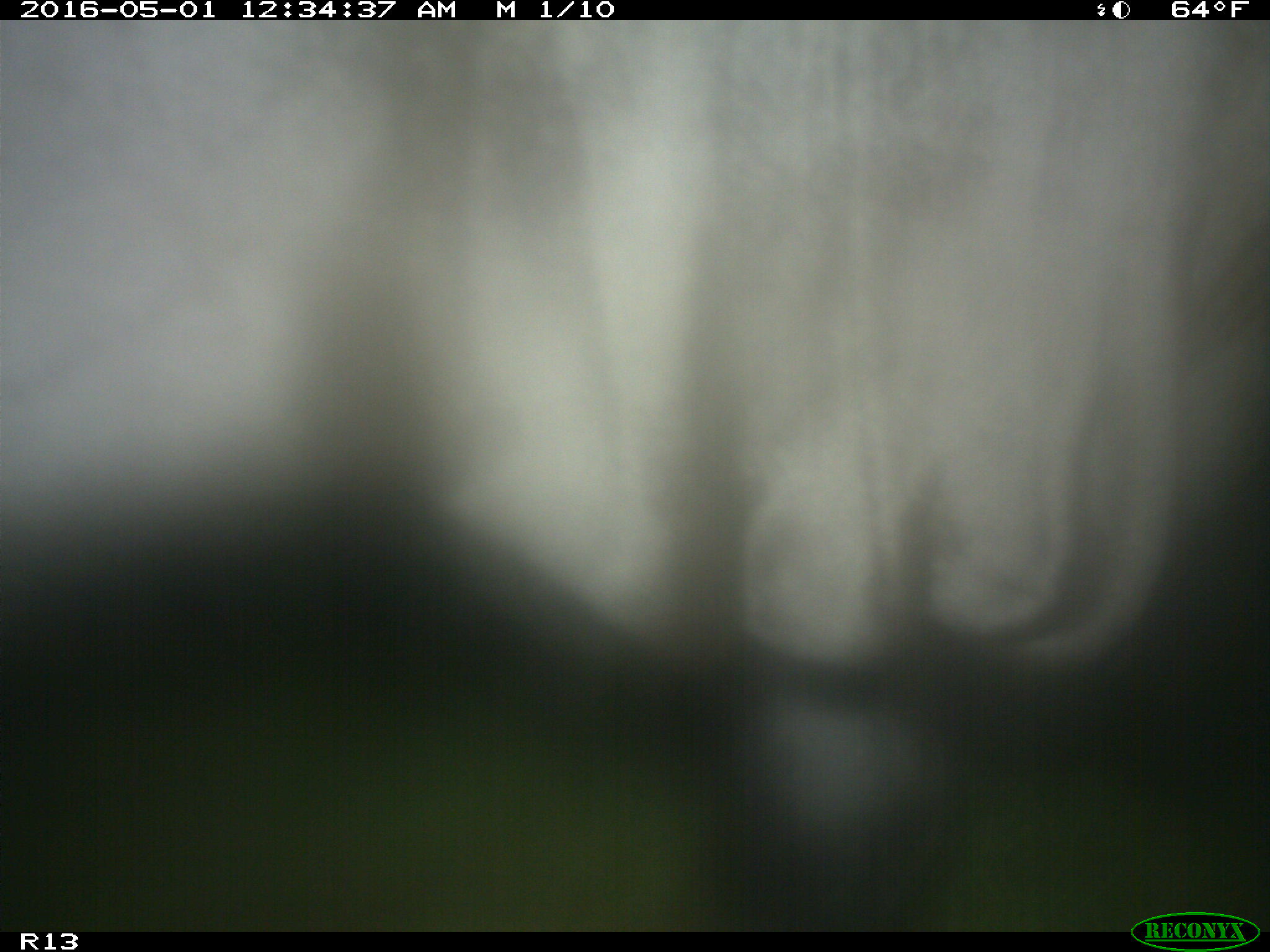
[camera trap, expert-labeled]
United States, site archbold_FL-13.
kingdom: Animalia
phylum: Chordata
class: Mammalia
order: Artiodactyla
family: Bovidae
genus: Bos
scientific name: Bos taurus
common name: domestic cow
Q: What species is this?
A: Bos taurus (domestic cow).